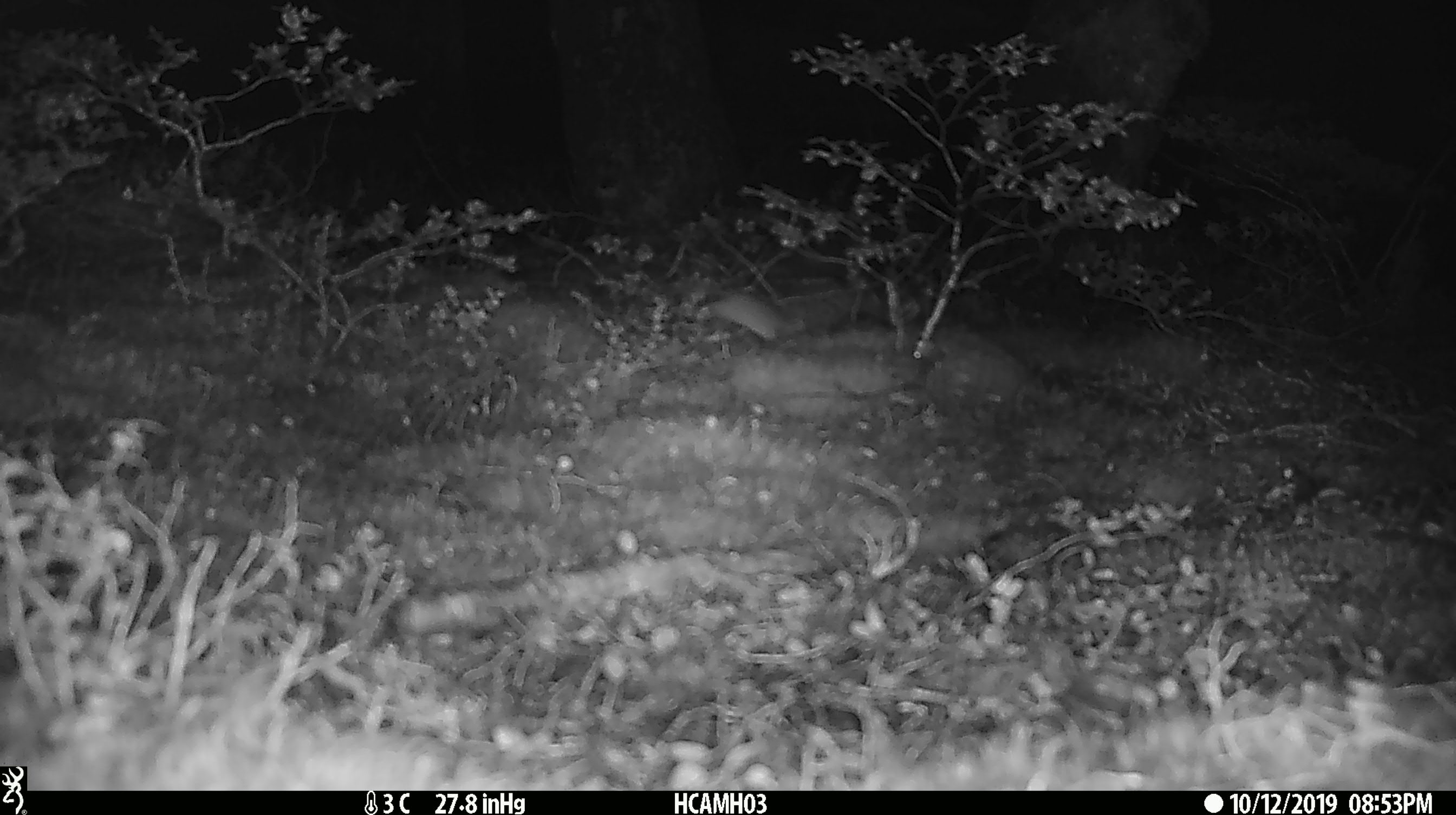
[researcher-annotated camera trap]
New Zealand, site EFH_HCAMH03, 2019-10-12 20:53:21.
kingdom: Animalia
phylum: Chordata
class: Mammalia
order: Rodentia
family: Muridae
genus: Mus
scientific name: Mus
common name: mouse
Mouse (Mus).